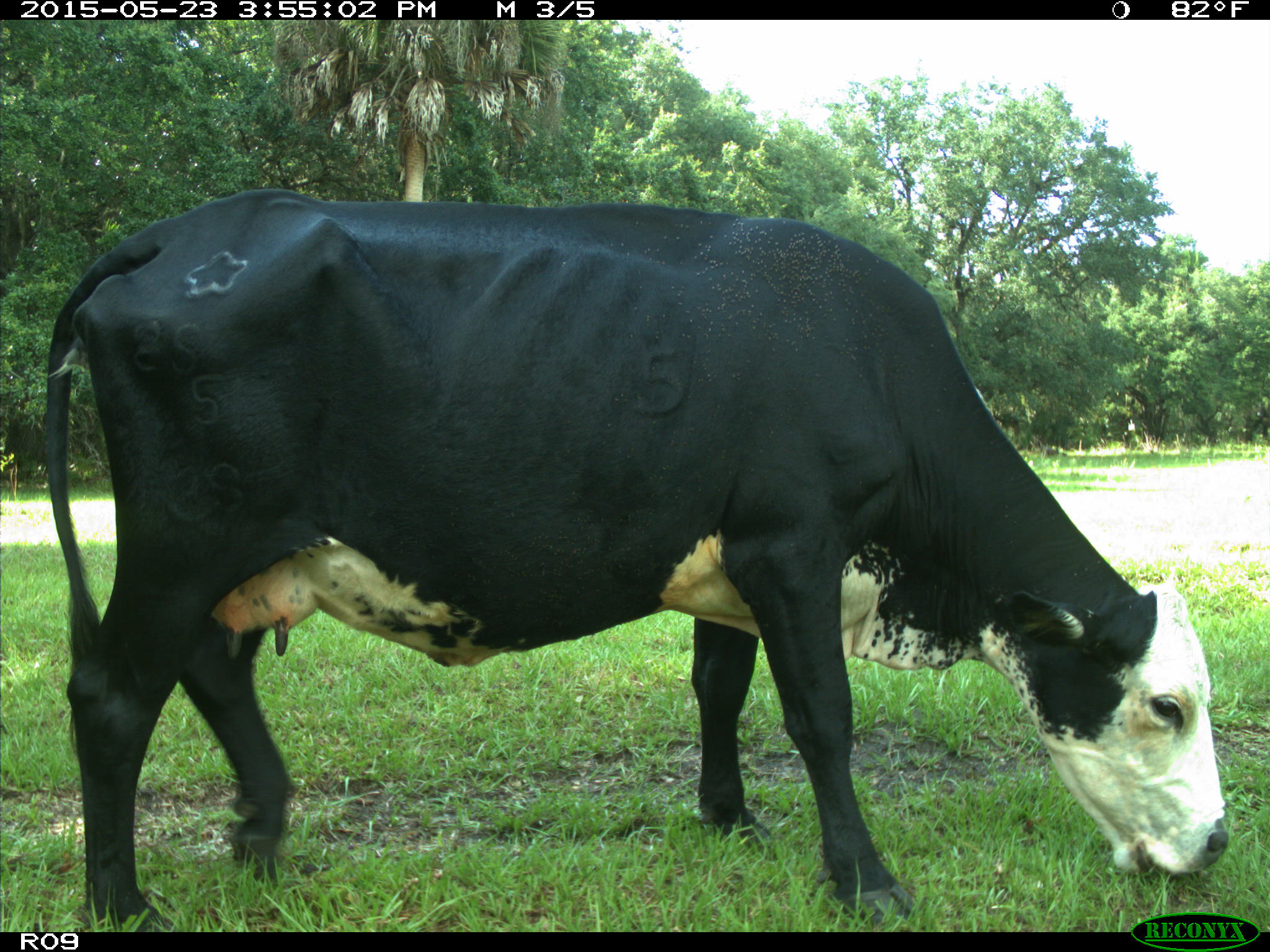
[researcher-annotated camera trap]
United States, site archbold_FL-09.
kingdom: Animalia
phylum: Chordata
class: Mammalia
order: Artiodactyla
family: Bovidae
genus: Bos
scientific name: Bos taurus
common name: domestic cow